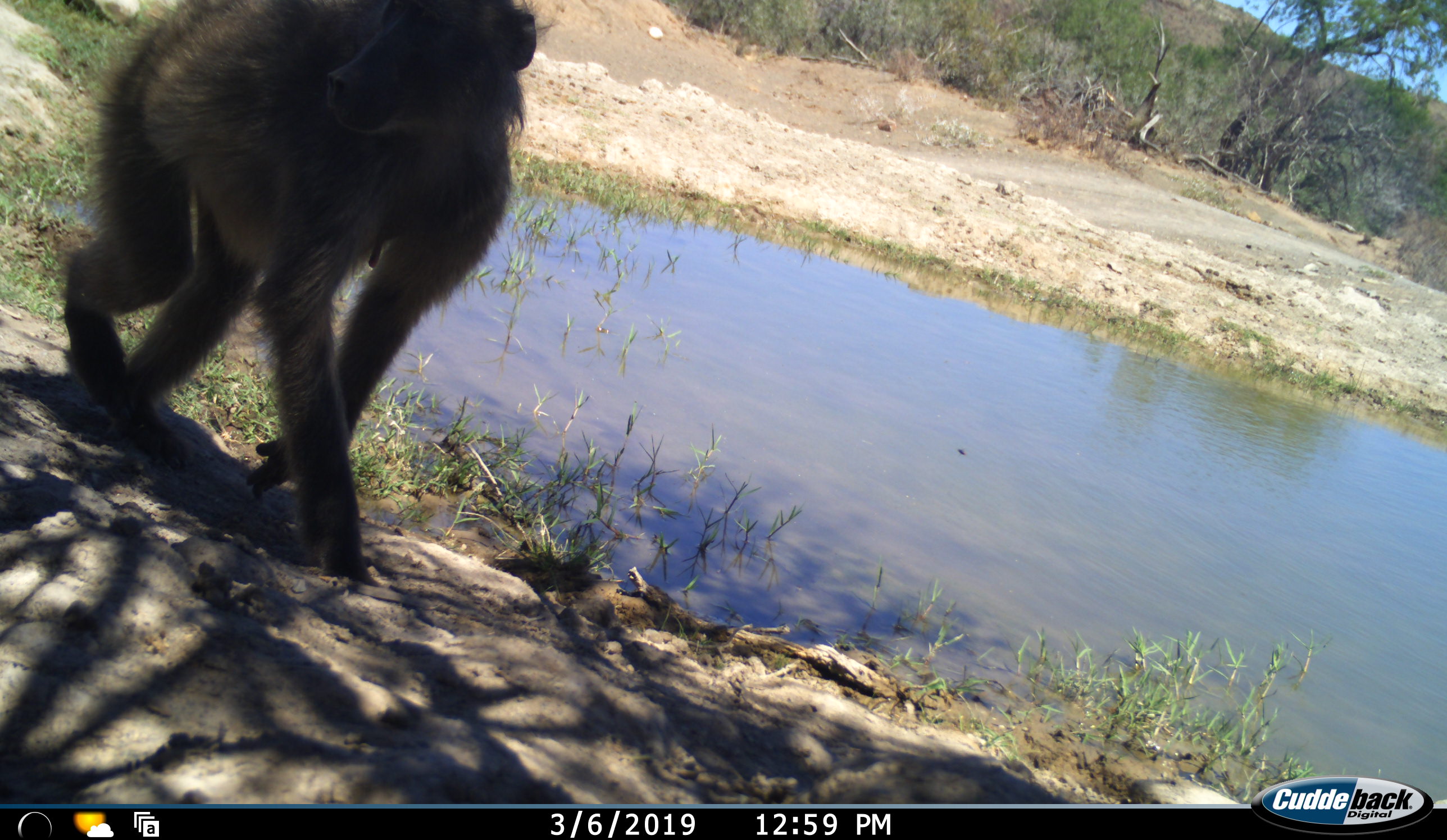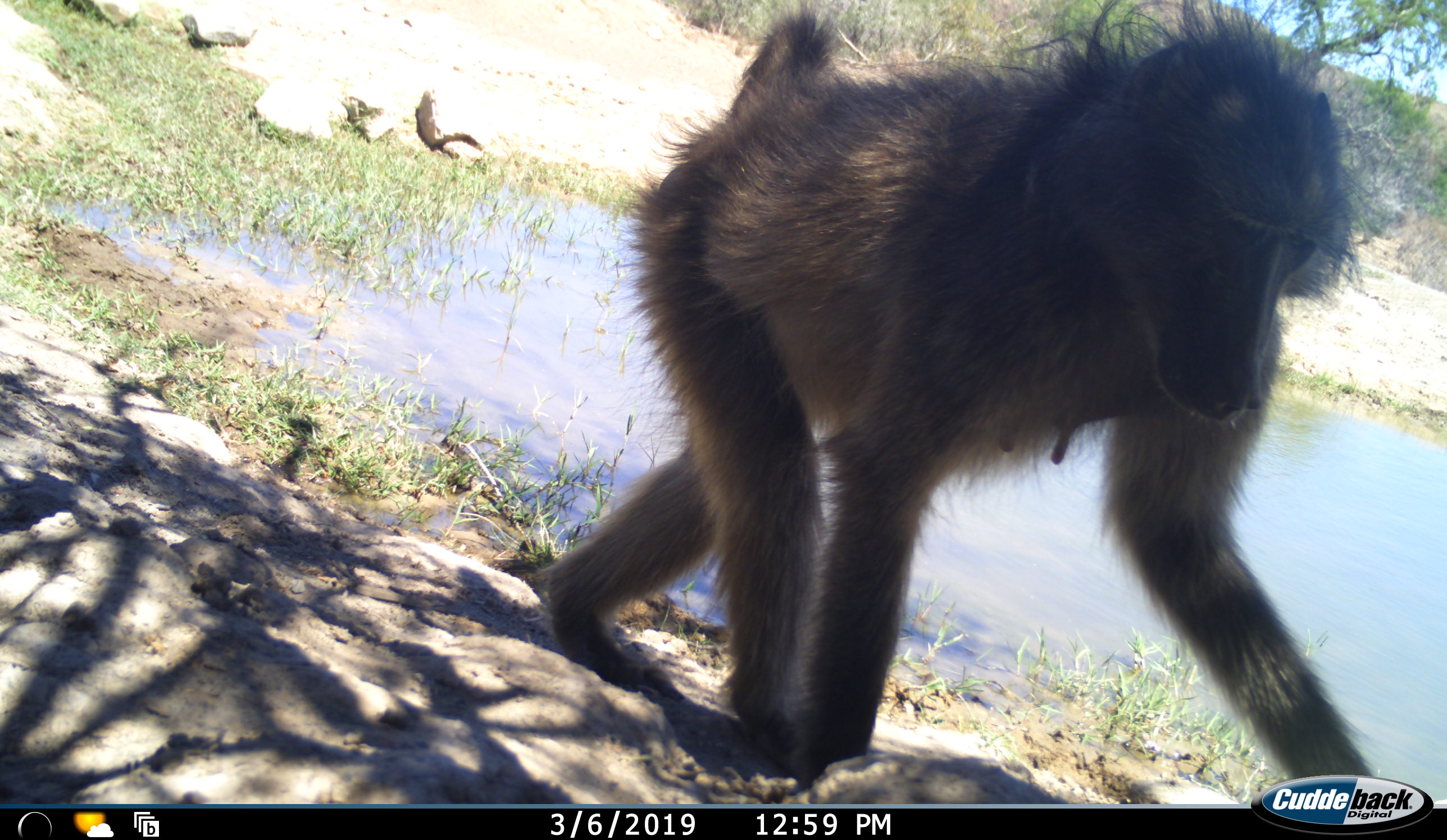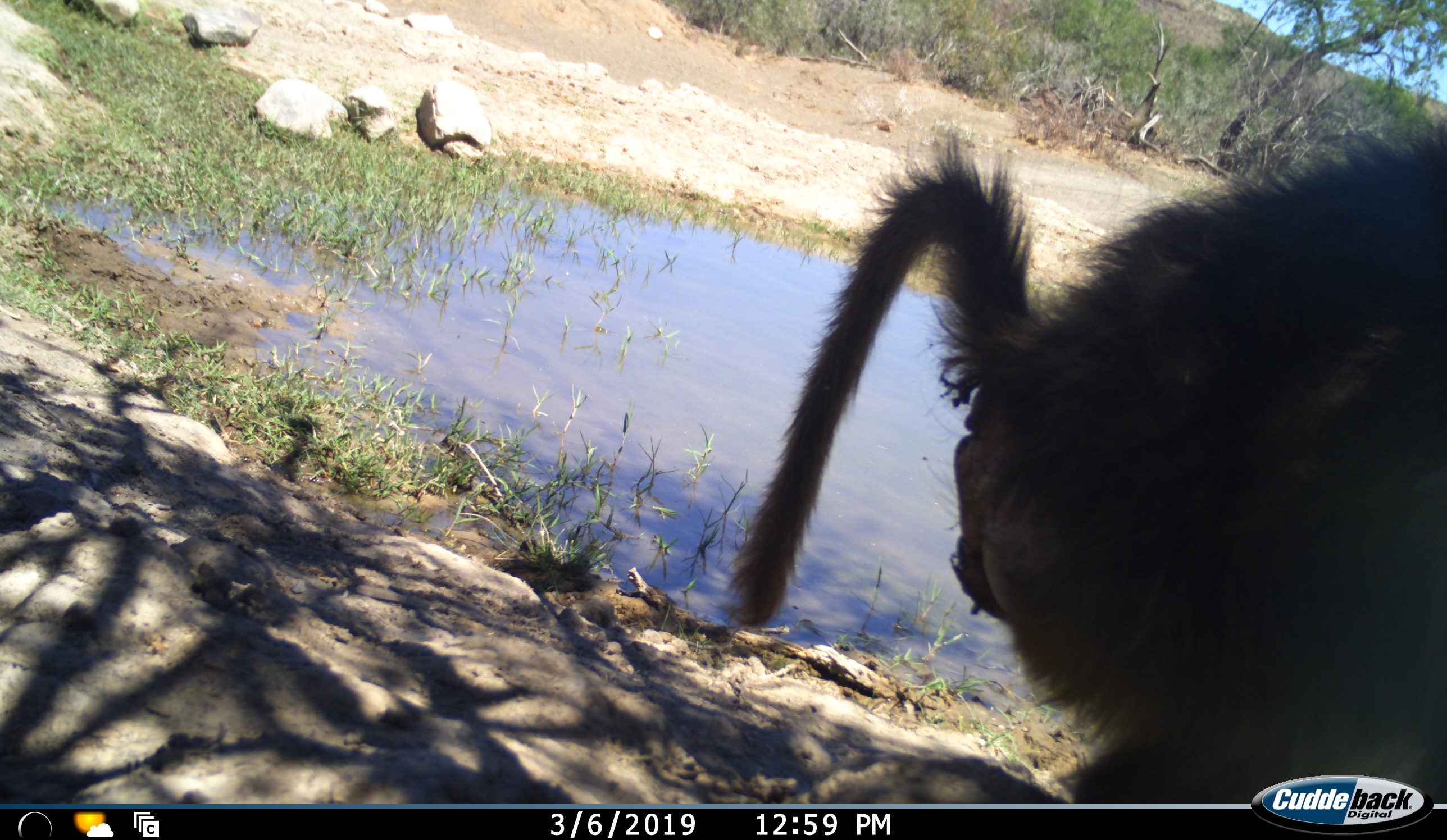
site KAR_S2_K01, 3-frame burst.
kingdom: Animalia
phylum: Chordata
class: Mammalia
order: Primates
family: Cercopithecidae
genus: Papio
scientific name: Papio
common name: baboon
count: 1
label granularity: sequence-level